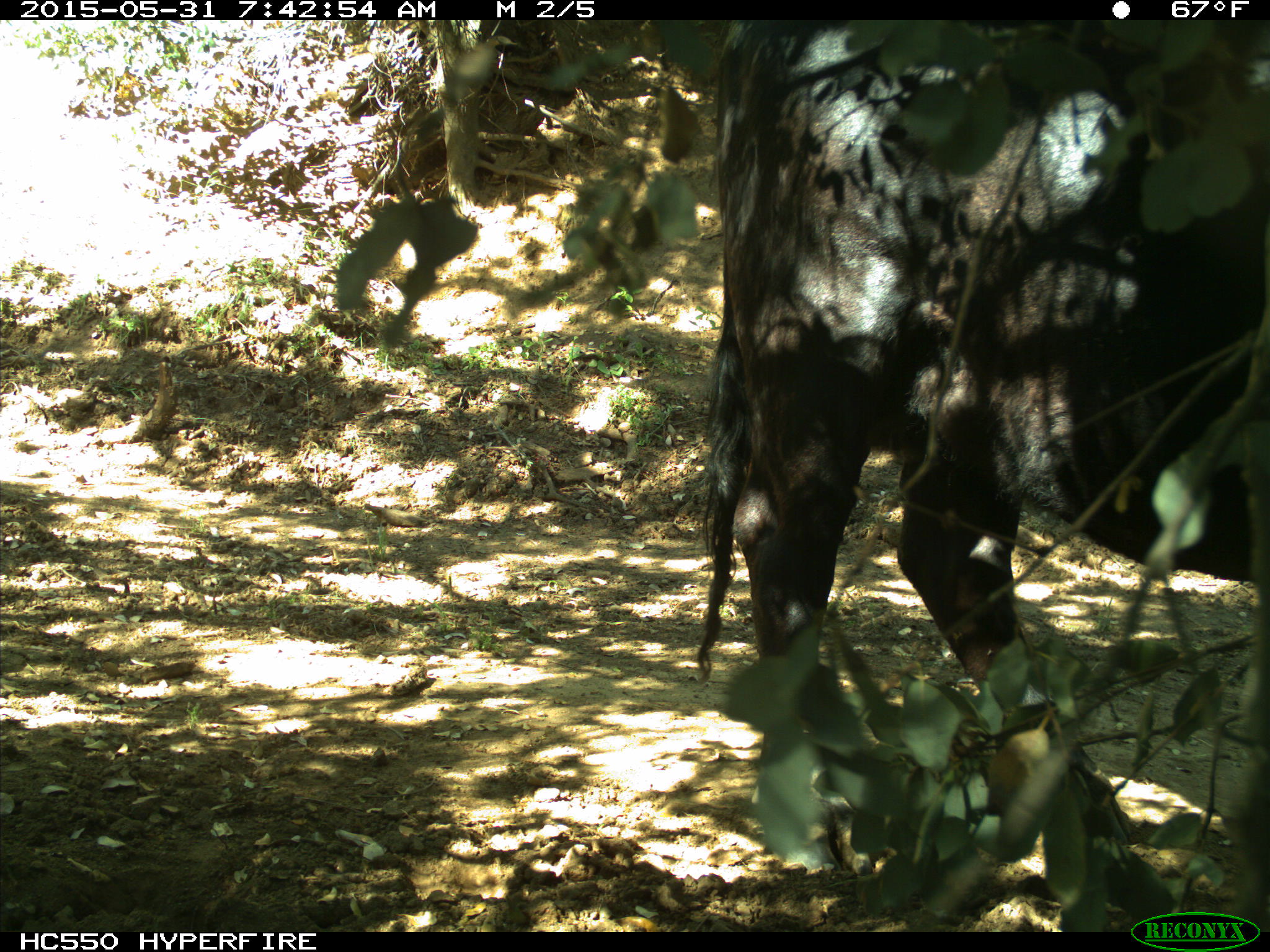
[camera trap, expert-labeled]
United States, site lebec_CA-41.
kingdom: Animalia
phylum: Chordata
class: Mammalia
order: Artiodactyla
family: Bovidae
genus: Bos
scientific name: Bos taurus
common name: domestic cow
Bos taurus (domestic cow).